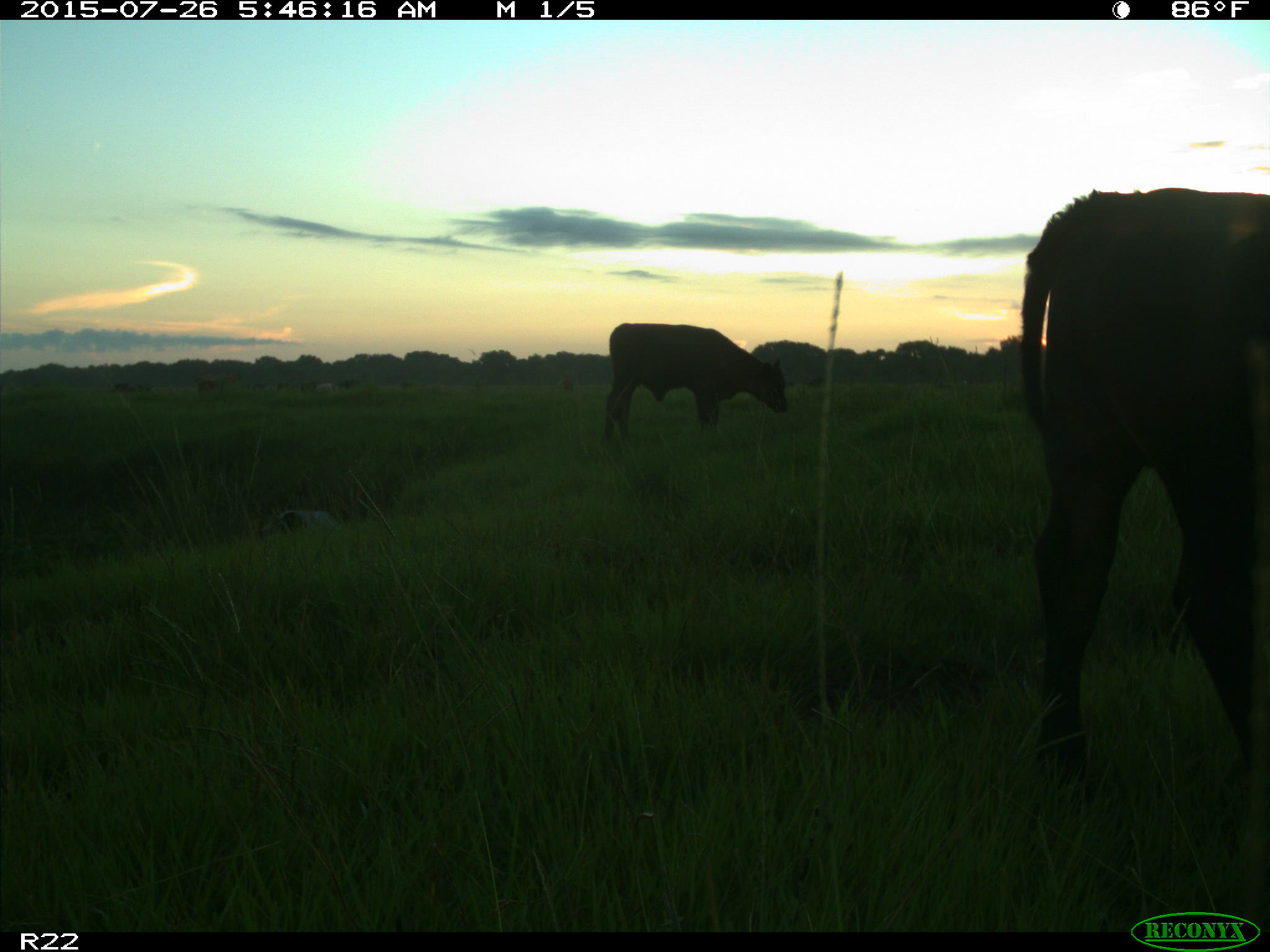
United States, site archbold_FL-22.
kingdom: Animalia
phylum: Chordata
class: Mammalia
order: Artiodactyla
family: Bovidae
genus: Bos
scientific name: Bos taurus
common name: domestic cow